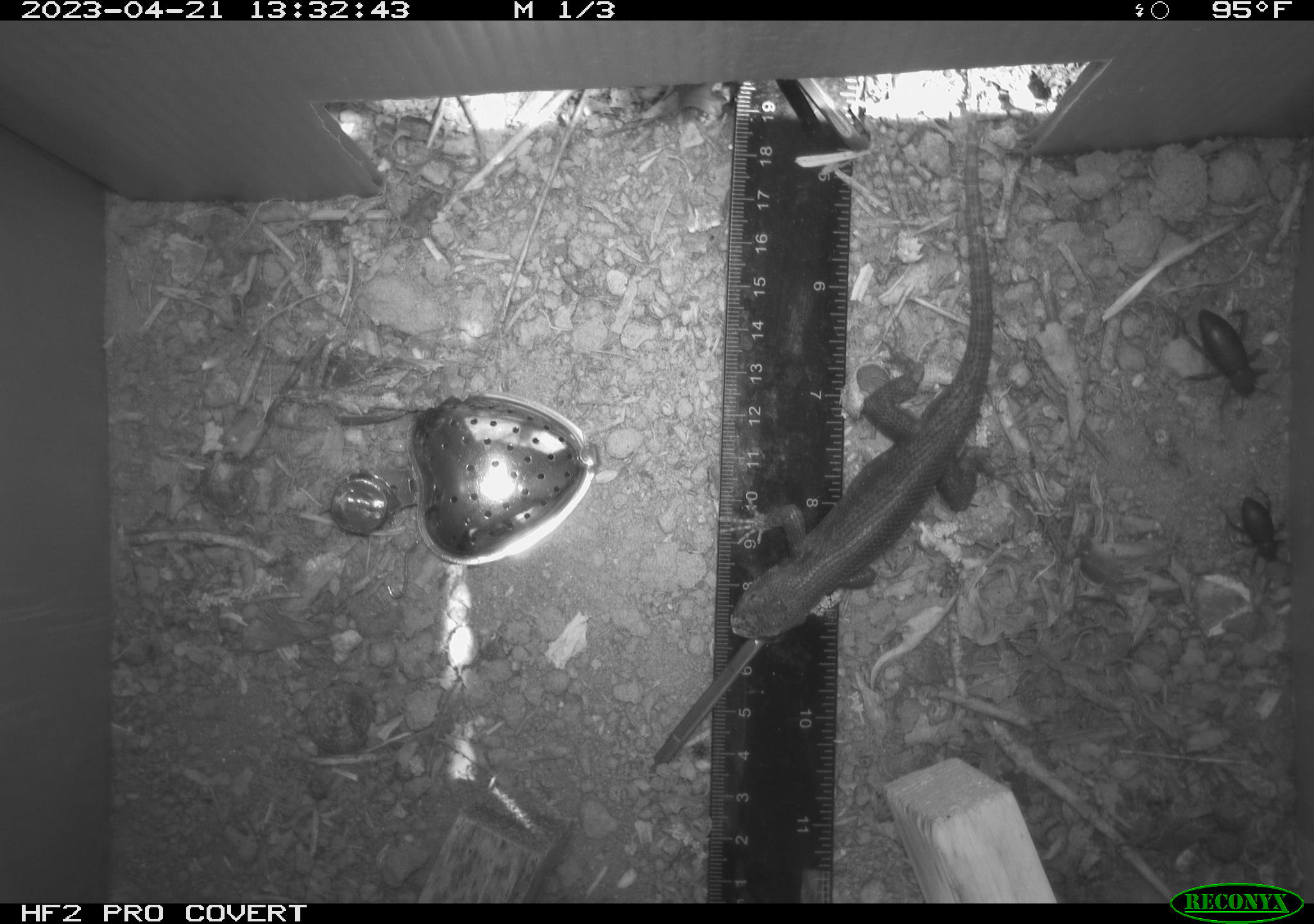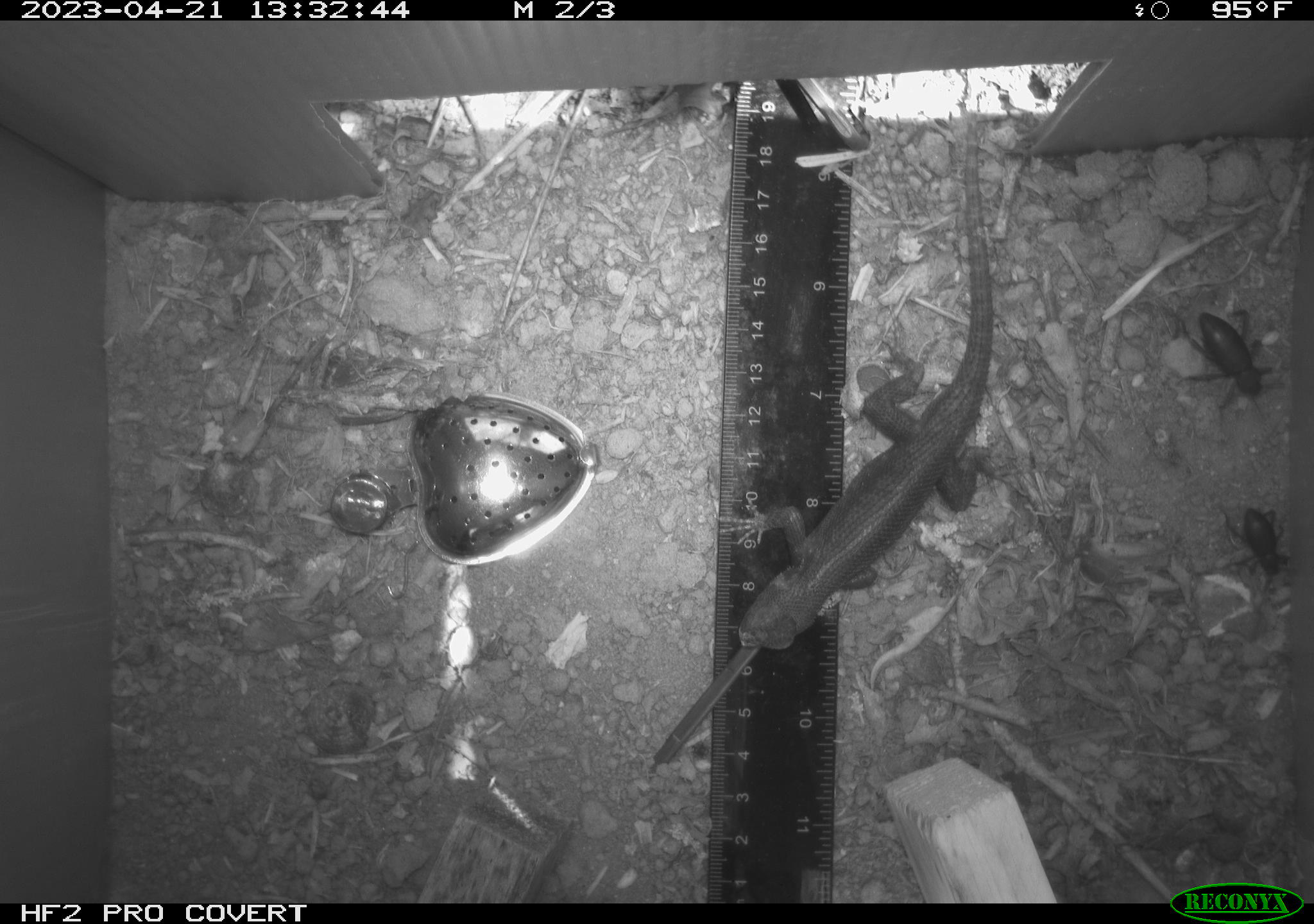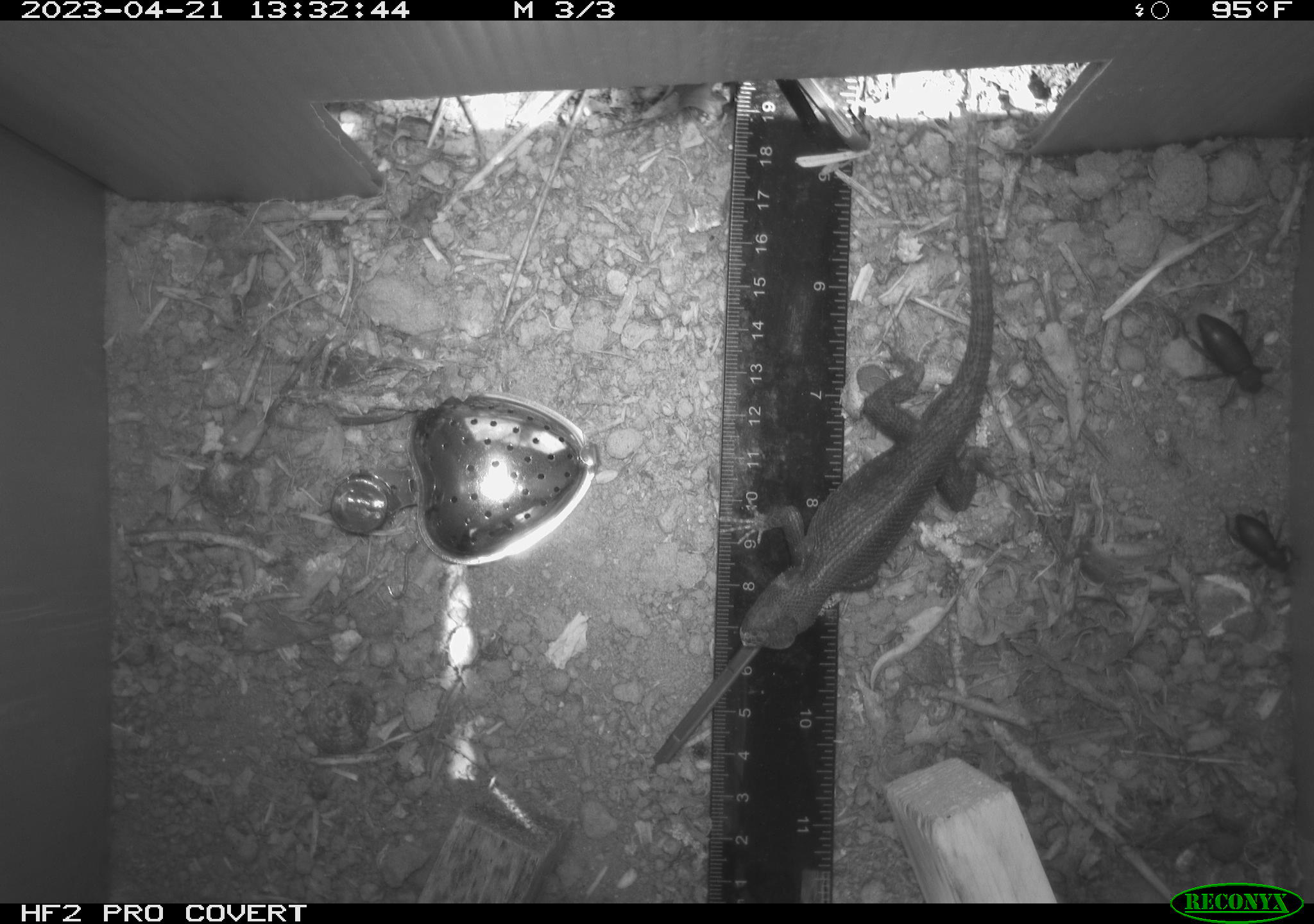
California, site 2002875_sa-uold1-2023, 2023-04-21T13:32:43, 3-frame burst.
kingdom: Animalia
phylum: Arthropoda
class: Insecta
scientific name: Insecta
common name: insect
Insect (Insecta).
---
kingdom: Animalia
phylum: Chordata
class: Reptilia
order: Squamata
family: Phrynosomatidae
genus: Sceloporus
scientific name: Sceloporus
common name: spiny lizards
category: sceloporus species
Sceloporus species (spiny lizards) (Sceloporus).